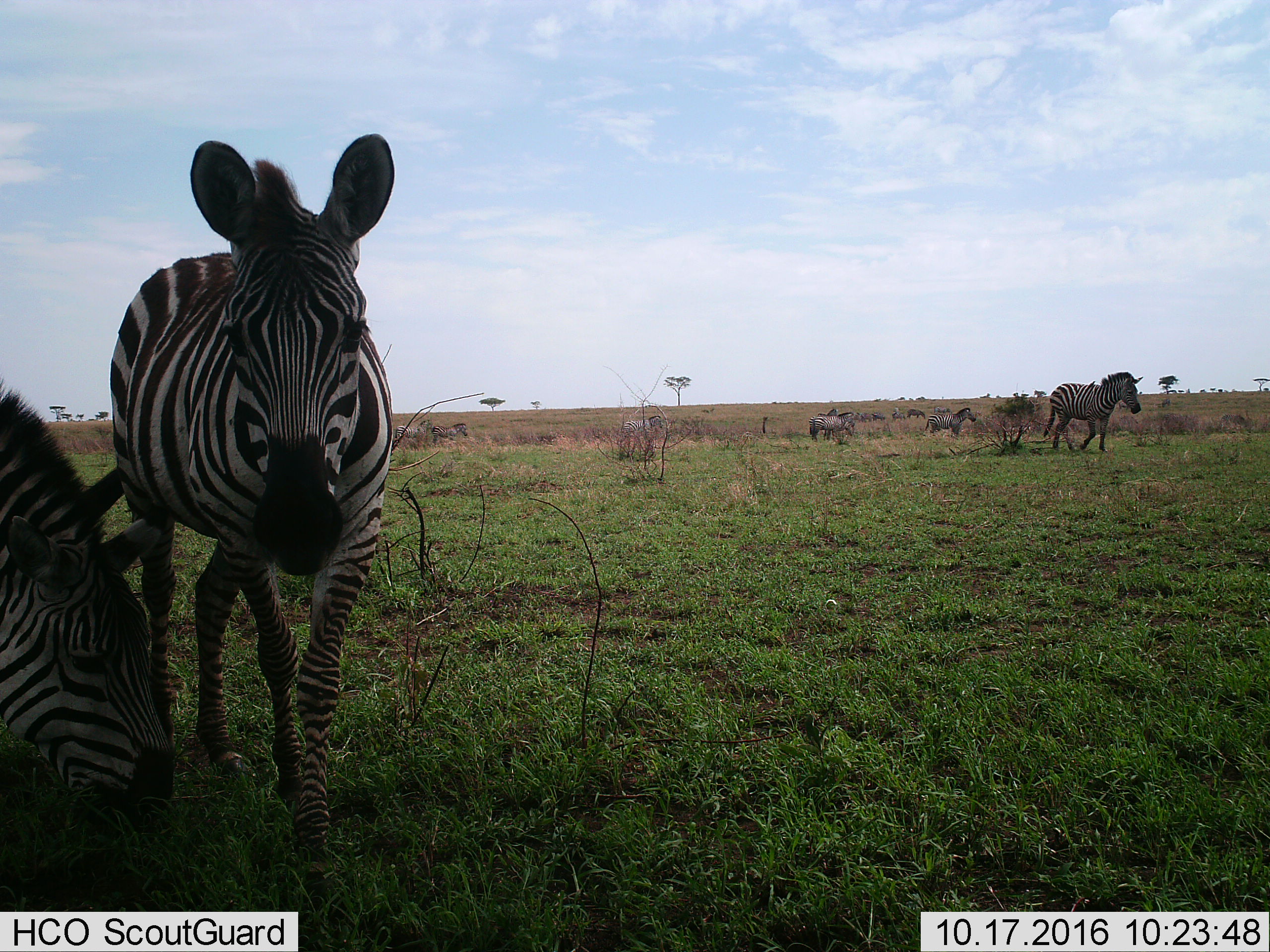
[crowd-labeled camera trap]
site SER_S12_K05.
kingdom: Animalia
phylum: Chordata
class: Mammalia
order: Perissodactyla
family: Equidae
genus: Equus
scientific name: Equus quagga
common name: plains zebra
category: zebraplains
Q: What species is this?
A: Zebraplains (plains zebra) (Equus quagga).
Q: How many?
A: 8.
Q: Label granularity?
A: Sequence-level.